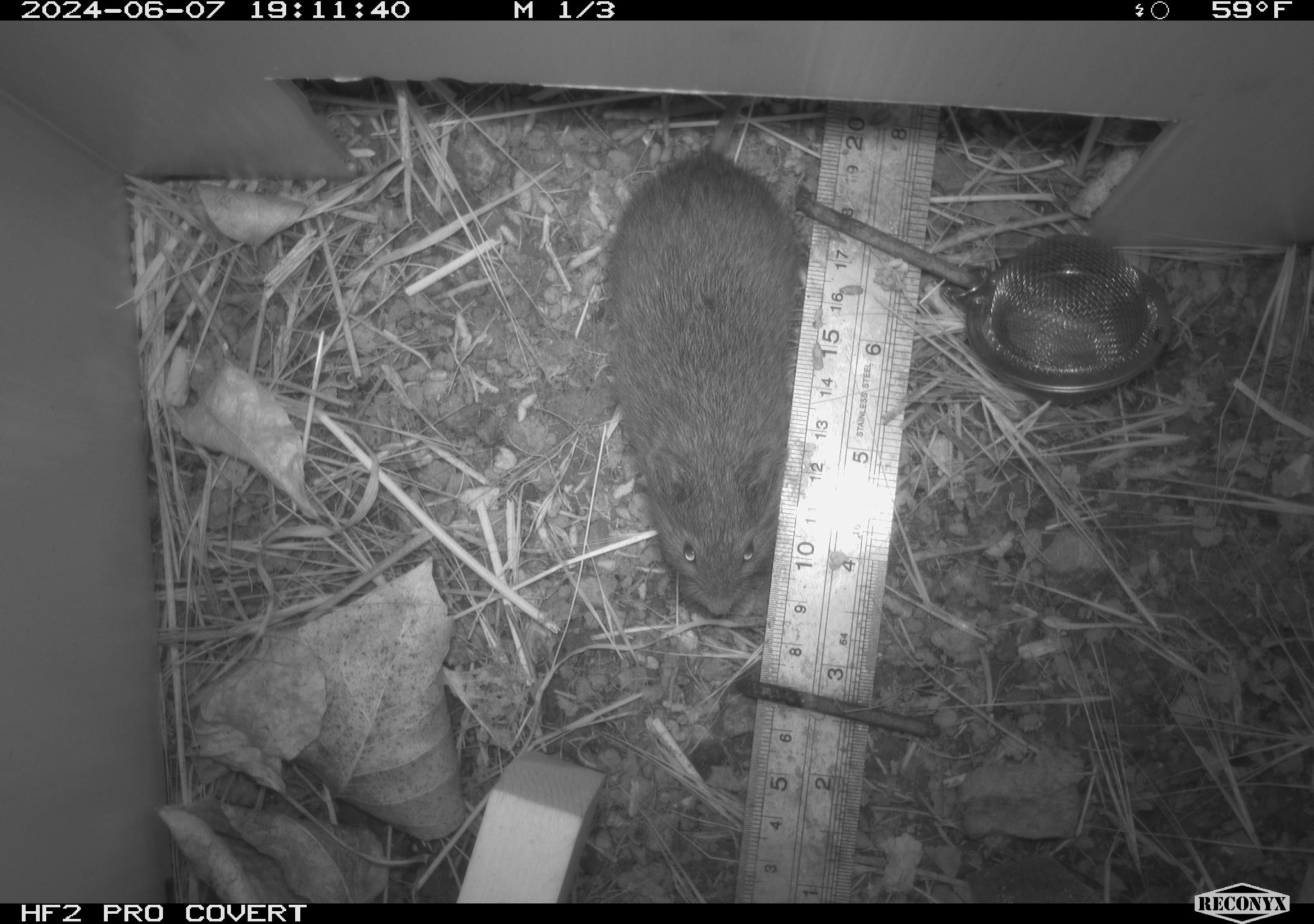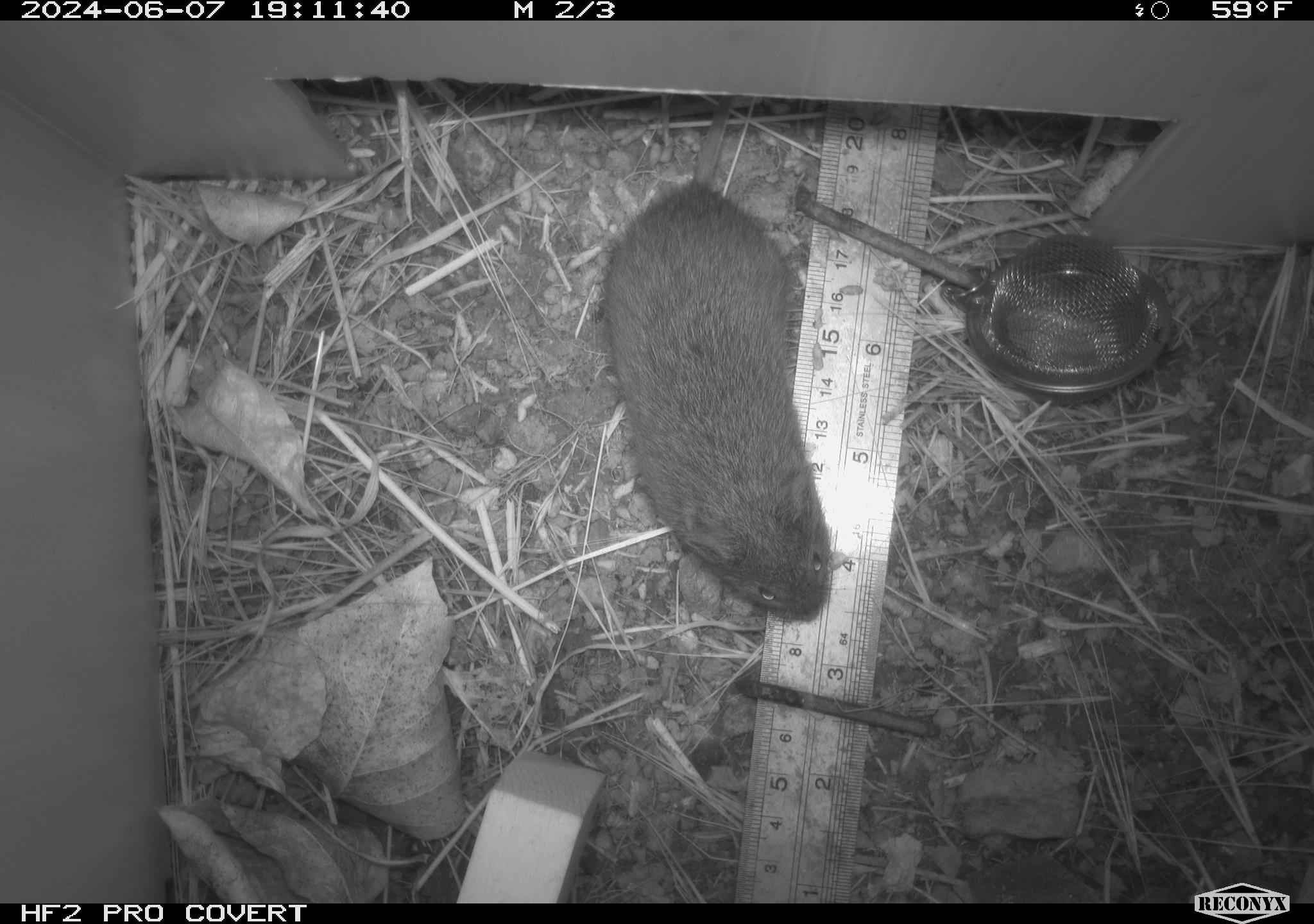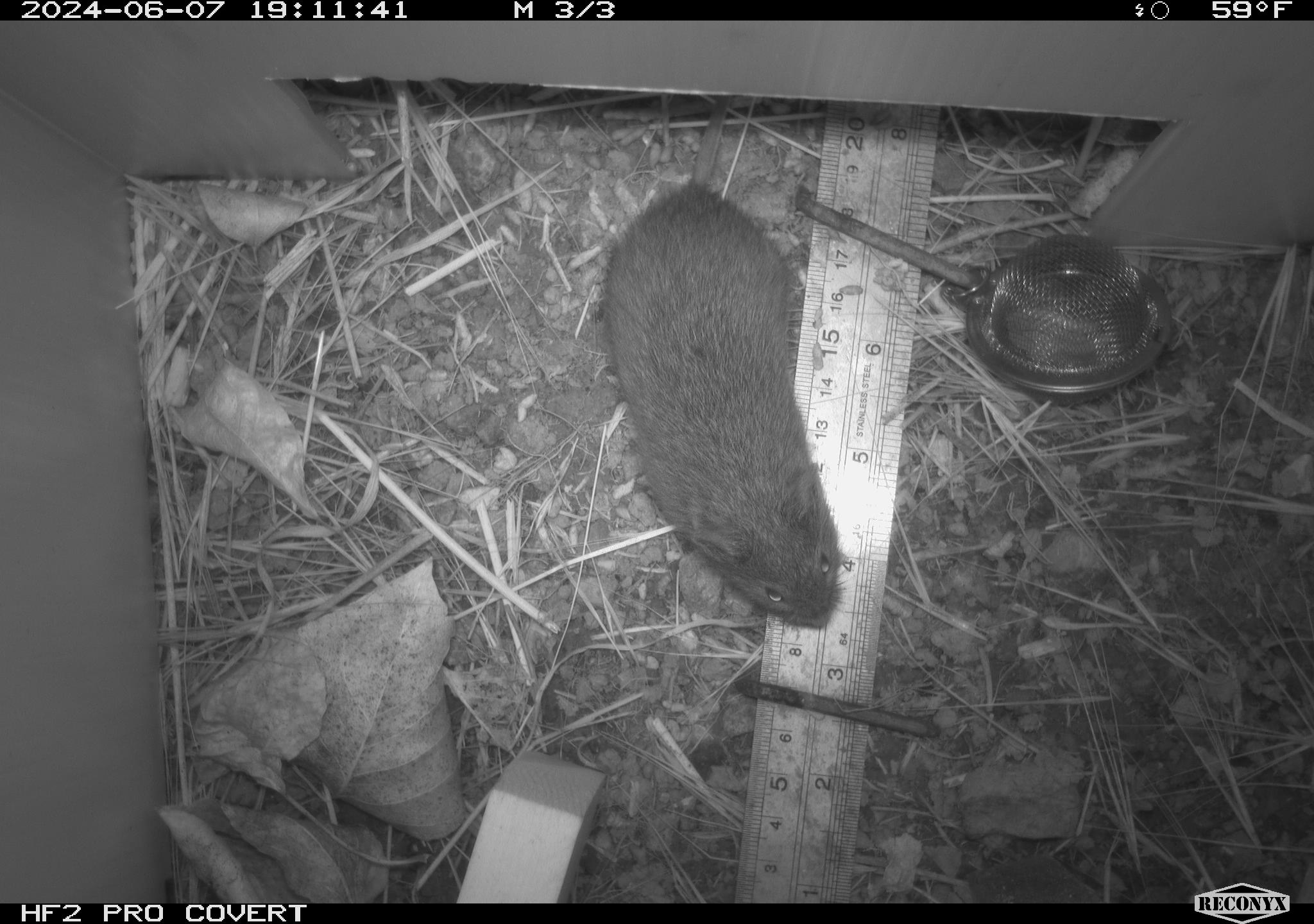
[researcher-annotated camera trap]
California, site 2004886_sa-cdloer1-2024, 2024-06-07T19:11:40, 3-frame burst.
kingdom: Animalia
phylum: Chordata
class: Mammalia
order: Rodentia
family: Cricetidae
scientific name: Arvicolinae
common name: voles, lemmings, and muskrats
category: arvicolinae subfamily